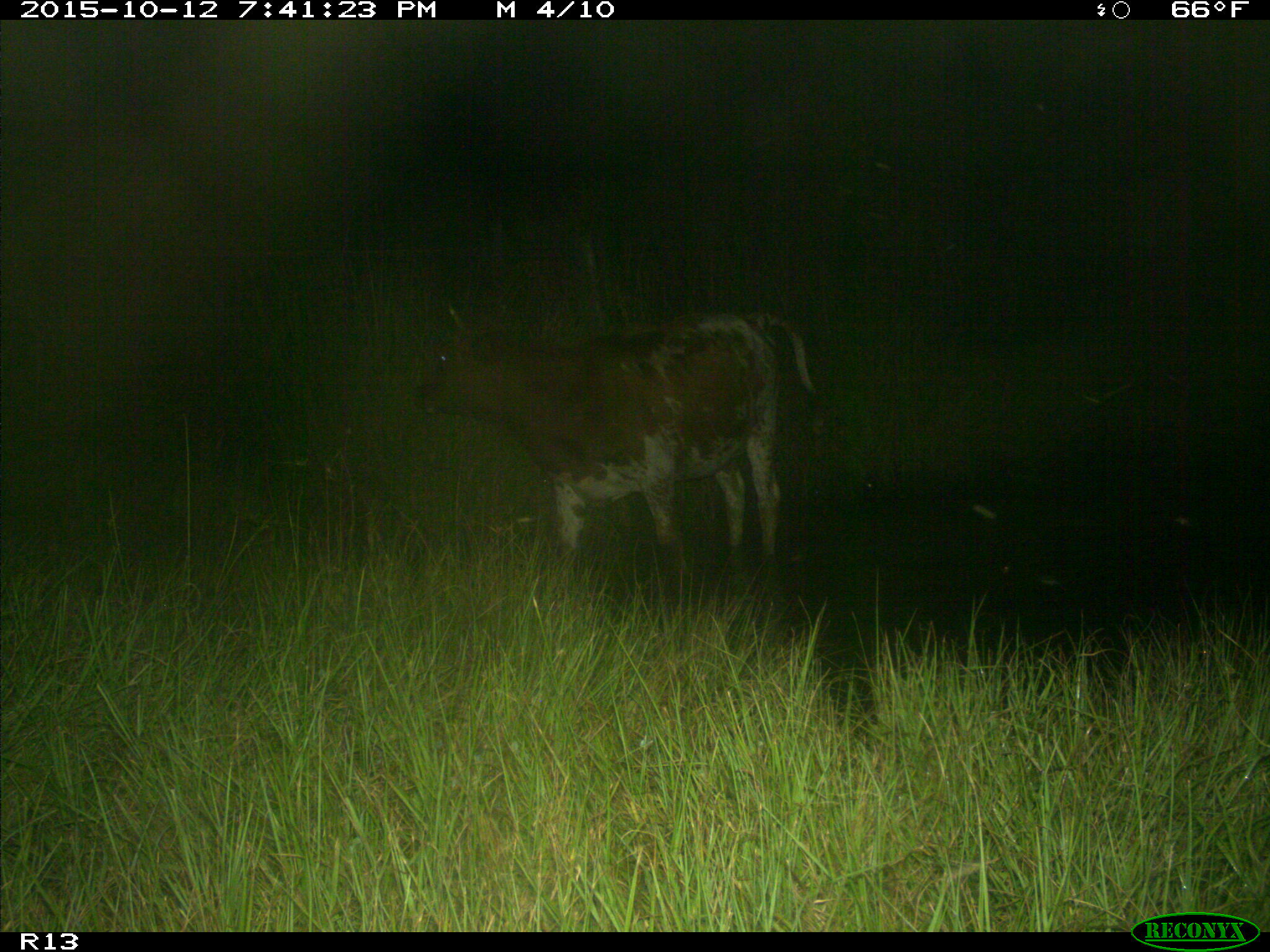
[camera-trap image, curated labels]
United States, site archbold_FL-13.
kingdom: Animalia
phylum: Chordata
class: Mammalia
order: Artiodactyla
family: Bovidae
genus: Bos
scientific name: Bos taurus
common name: domestic cow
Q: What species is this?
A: Bos taurus (domestic cow).